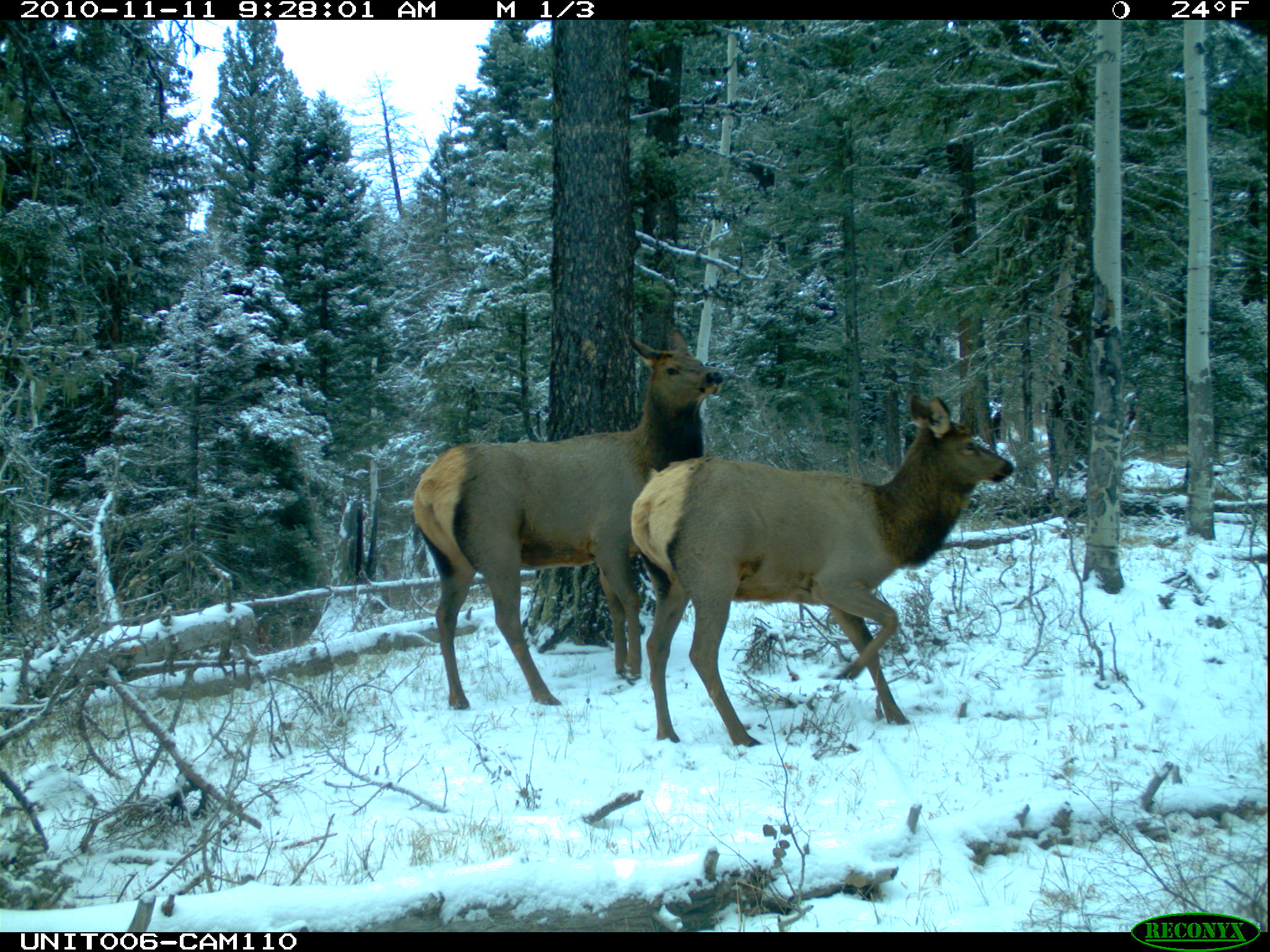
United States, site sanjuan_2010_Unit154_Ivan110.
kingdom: Animalia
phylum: Chordata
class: Mammalia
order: Artiodactyla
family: Cervidae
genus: Cervus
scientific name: Cervus elaphus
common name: red deer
Cervus elaphus (red deer).